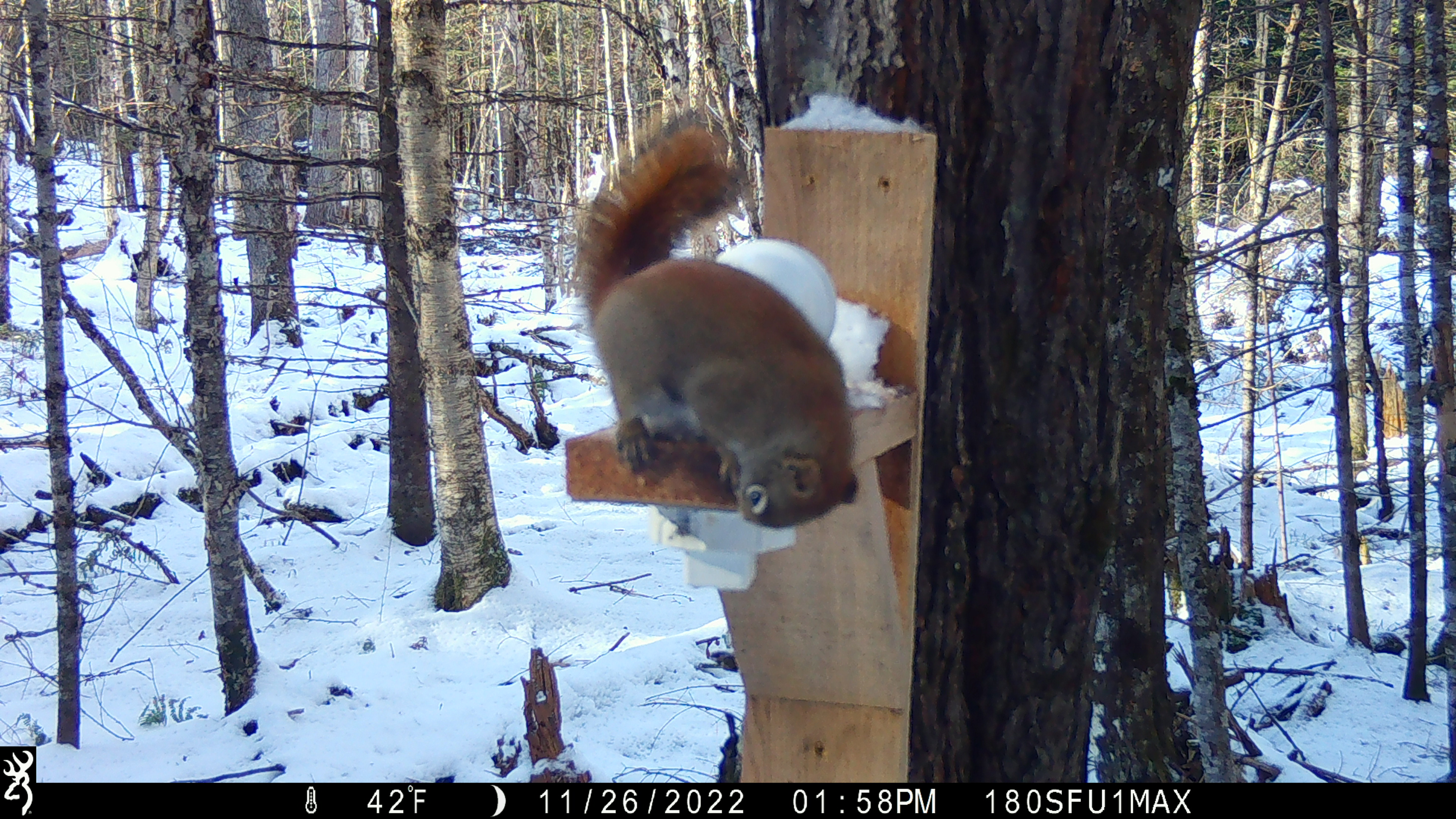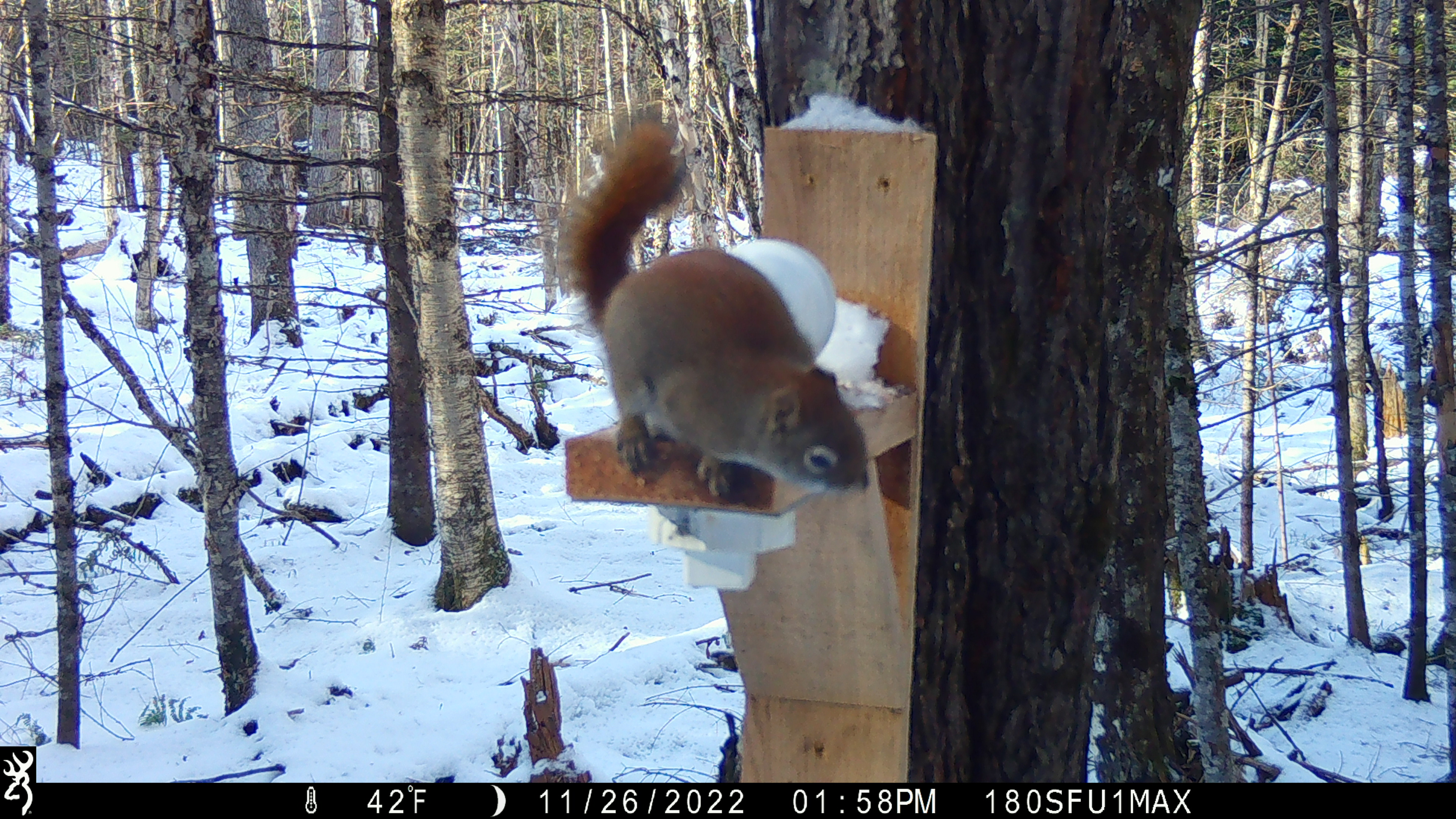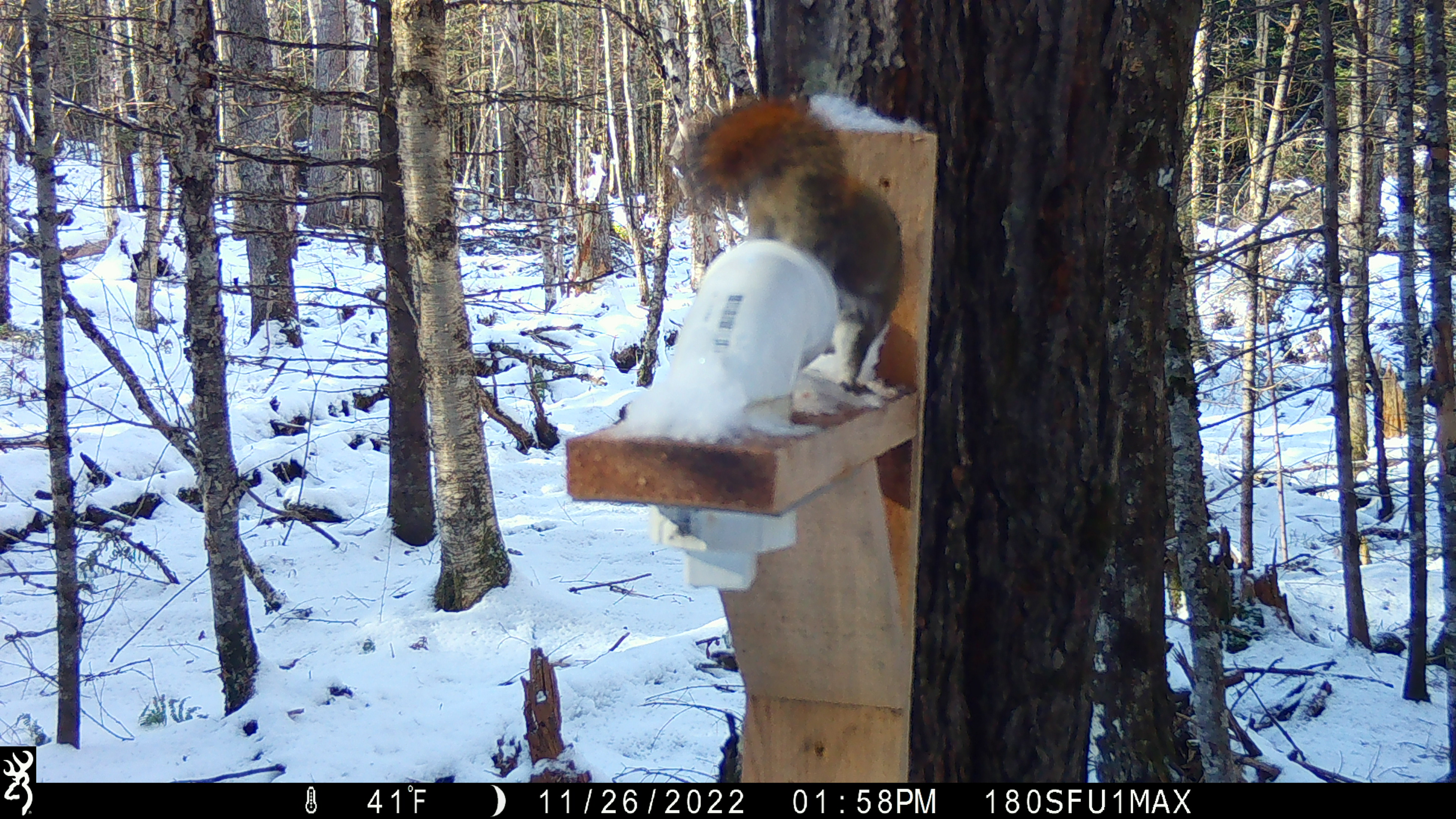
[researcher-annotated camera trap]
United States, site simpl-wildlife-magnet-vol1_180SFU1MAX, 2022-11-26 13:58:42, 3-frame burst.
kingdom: Animalia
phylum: Chordata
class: Mammalia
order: Rodentia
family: Sciuridae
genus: Tamiasciurus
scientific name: Tamiasciurus hudsonicus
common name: red squirrel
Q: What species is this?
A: Red squirrel (Tamiasciurus hudsonicus).